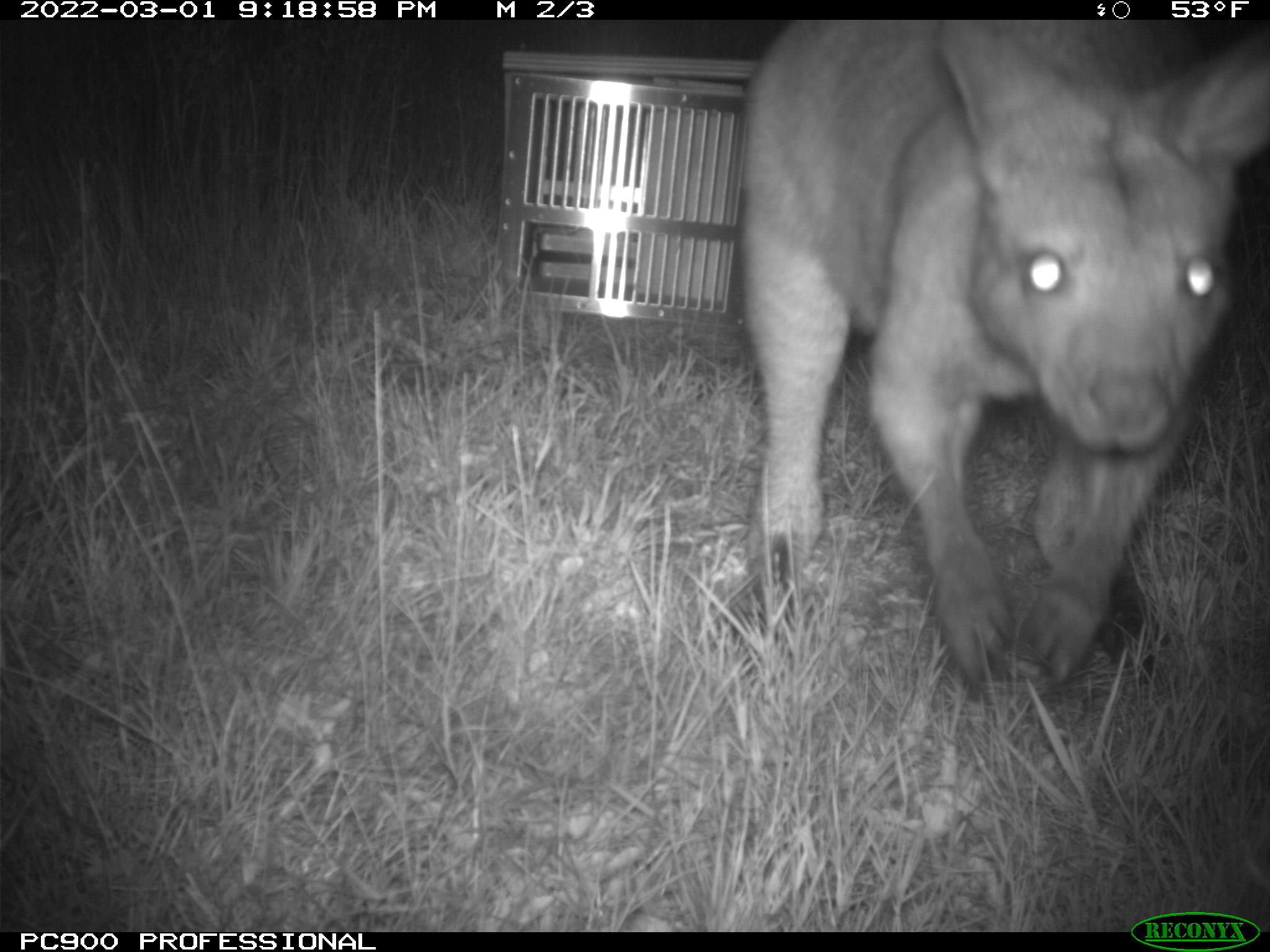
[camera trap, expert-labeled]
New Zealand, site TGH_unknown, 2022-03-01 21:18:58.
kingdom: Animalia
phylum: Chordata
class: Mammalia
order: Diprotodontia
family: Macropodidae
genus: Notamacropus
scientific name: Notamacropus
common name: wallaby